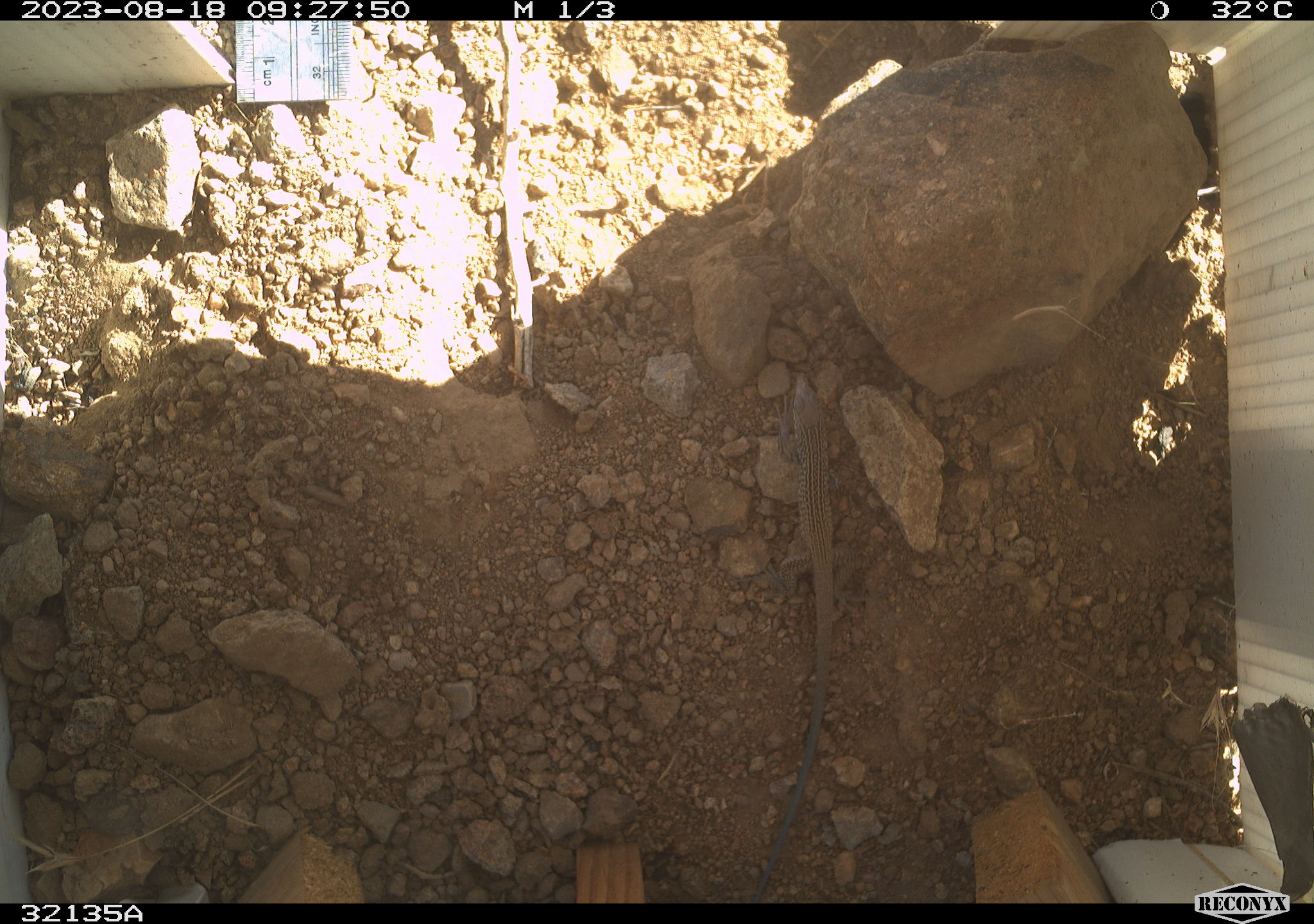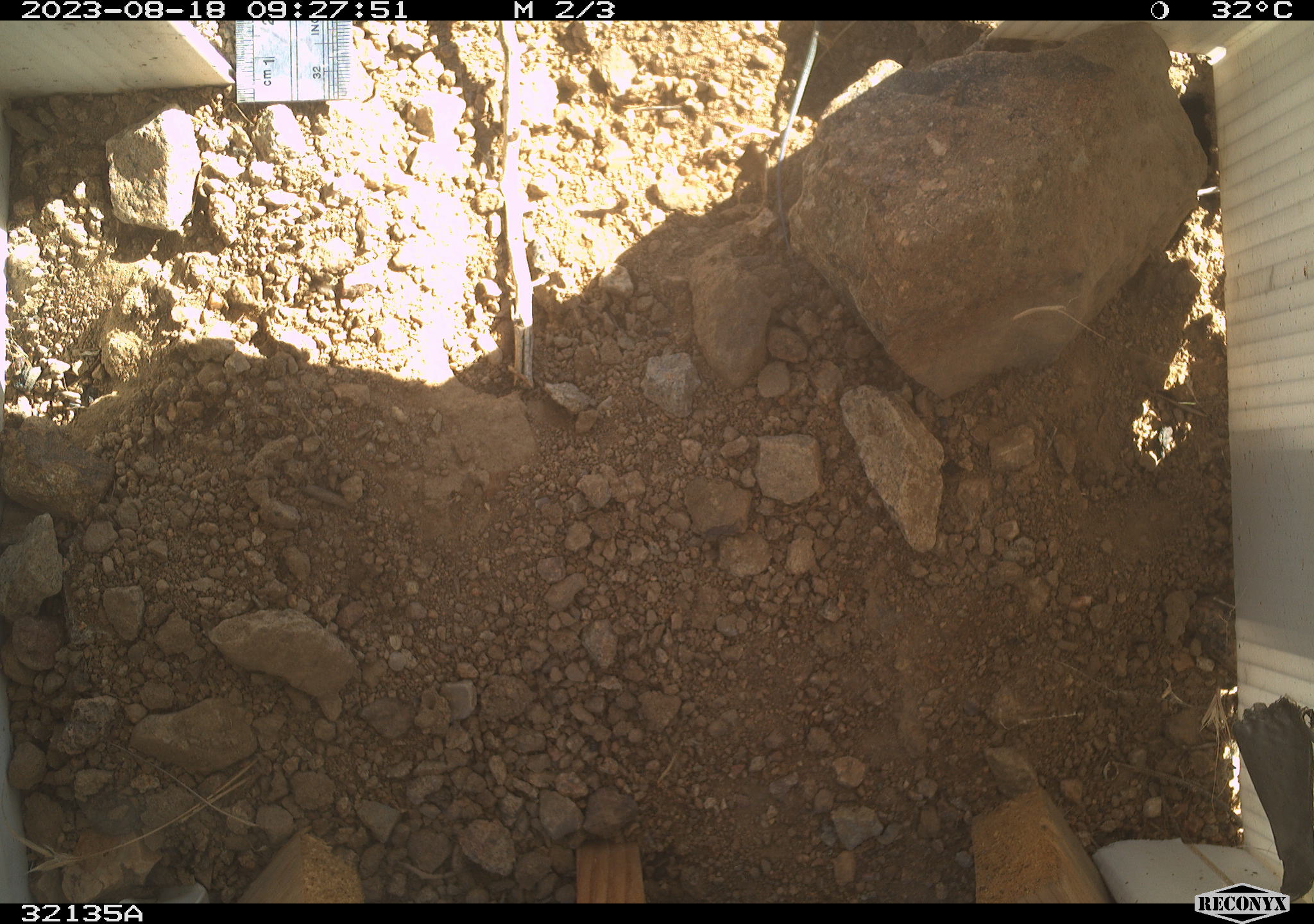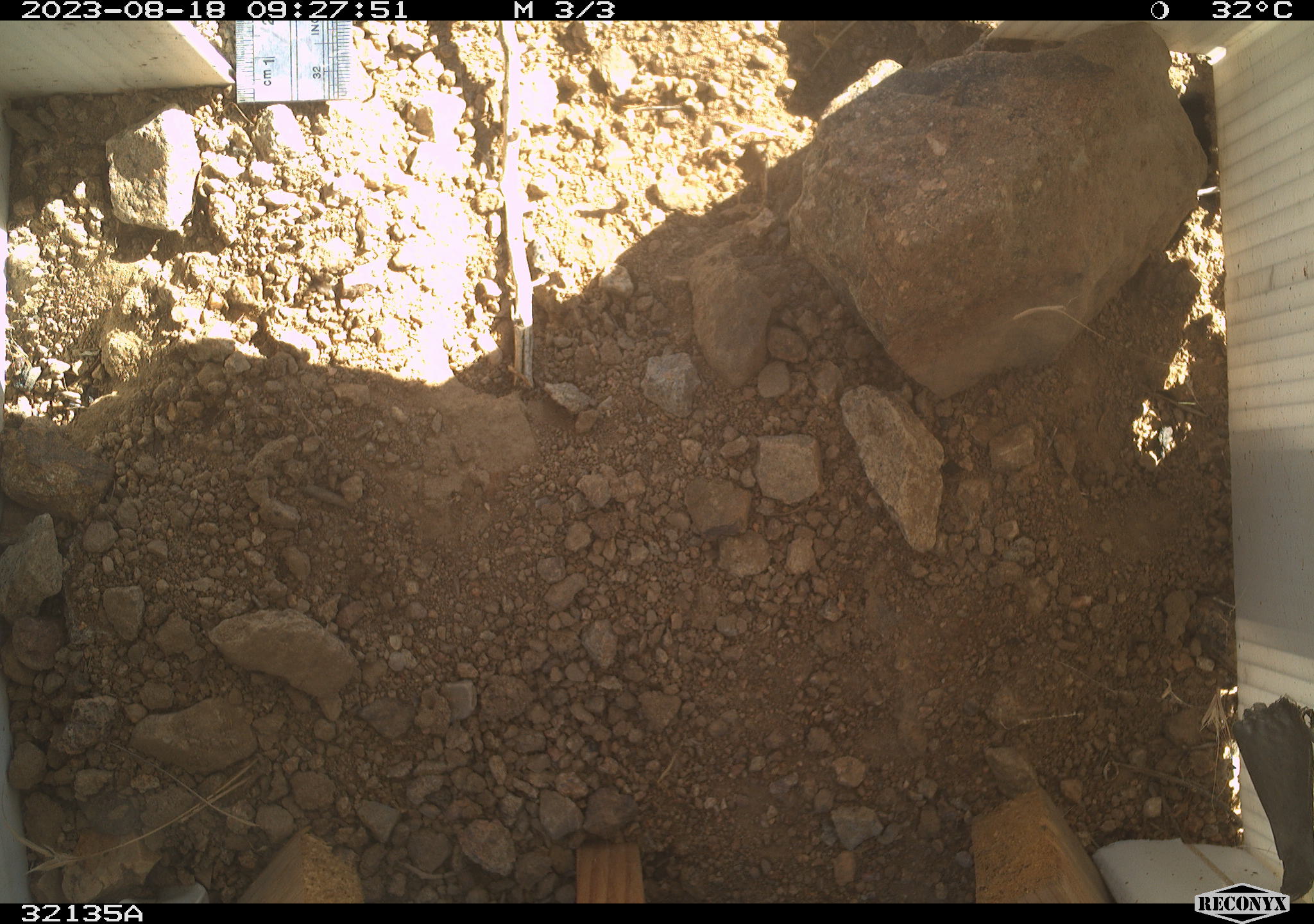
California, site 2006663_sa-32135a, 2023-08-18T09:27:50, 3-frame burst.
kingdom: Animalia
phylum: Chordata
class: Reptilia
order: Squamata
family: Teiidae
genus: Aspidoscelis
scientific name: Aspidoscelis tigris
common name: western whiptail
Western whiptail (Aspidoscelis tigris).